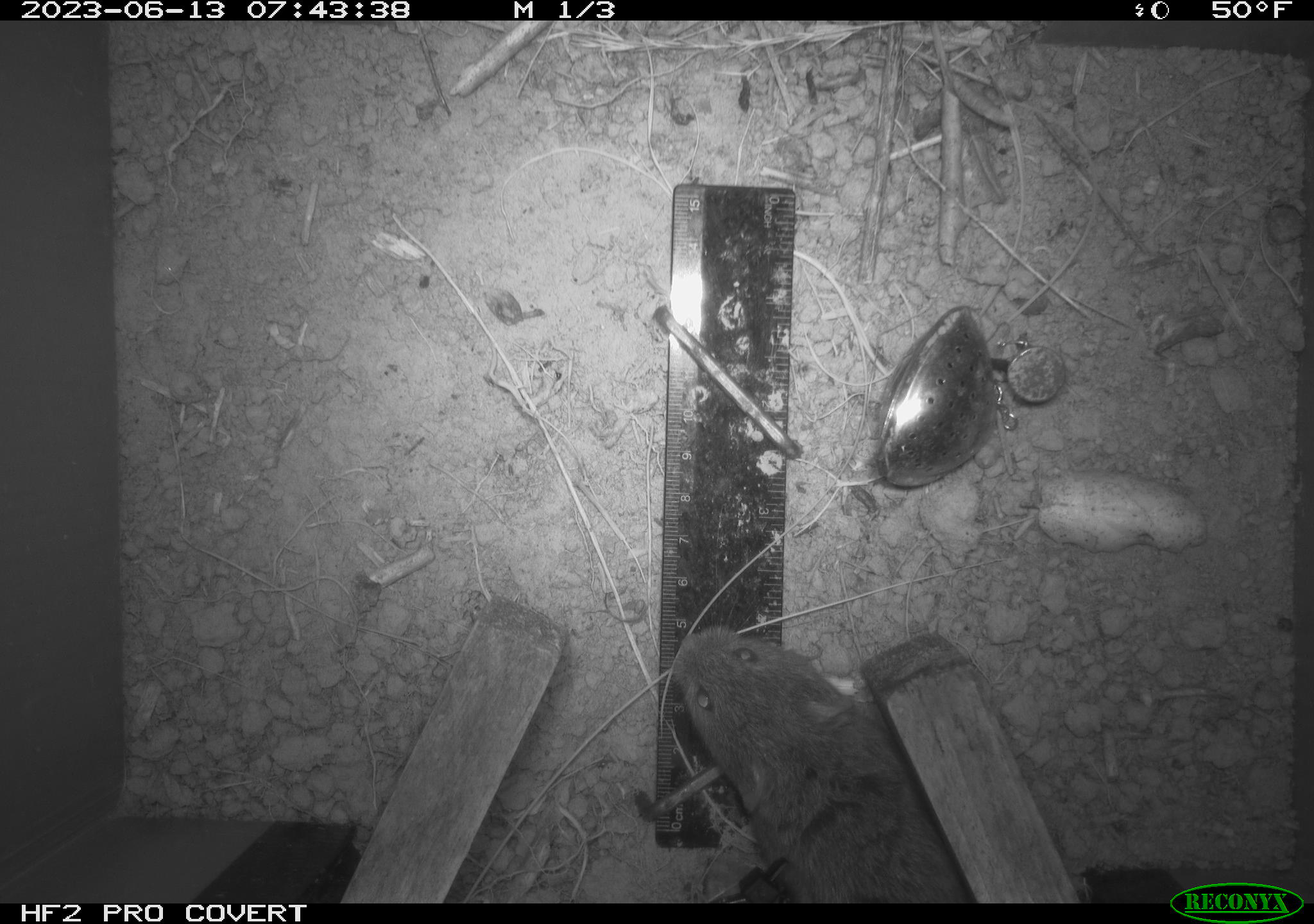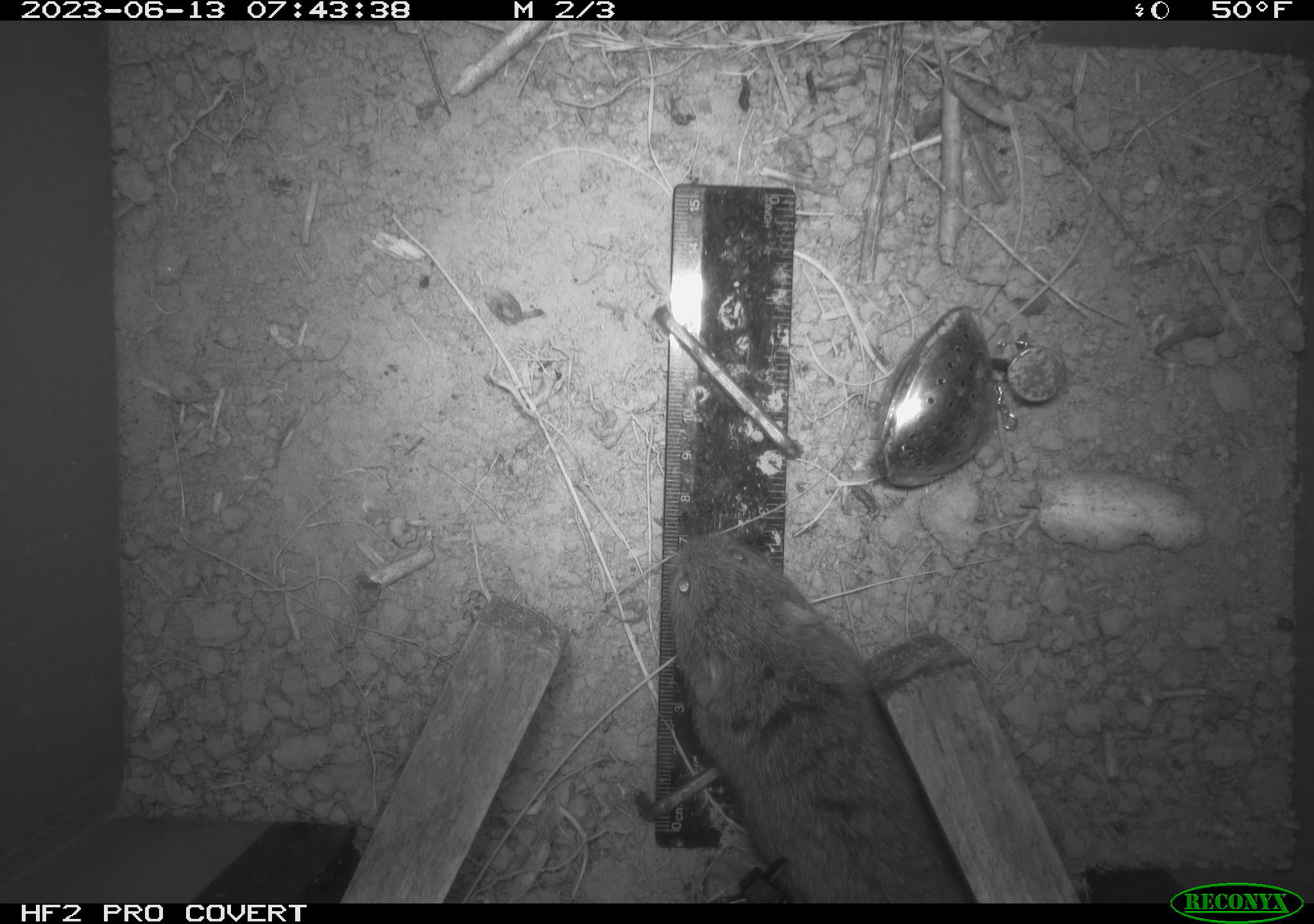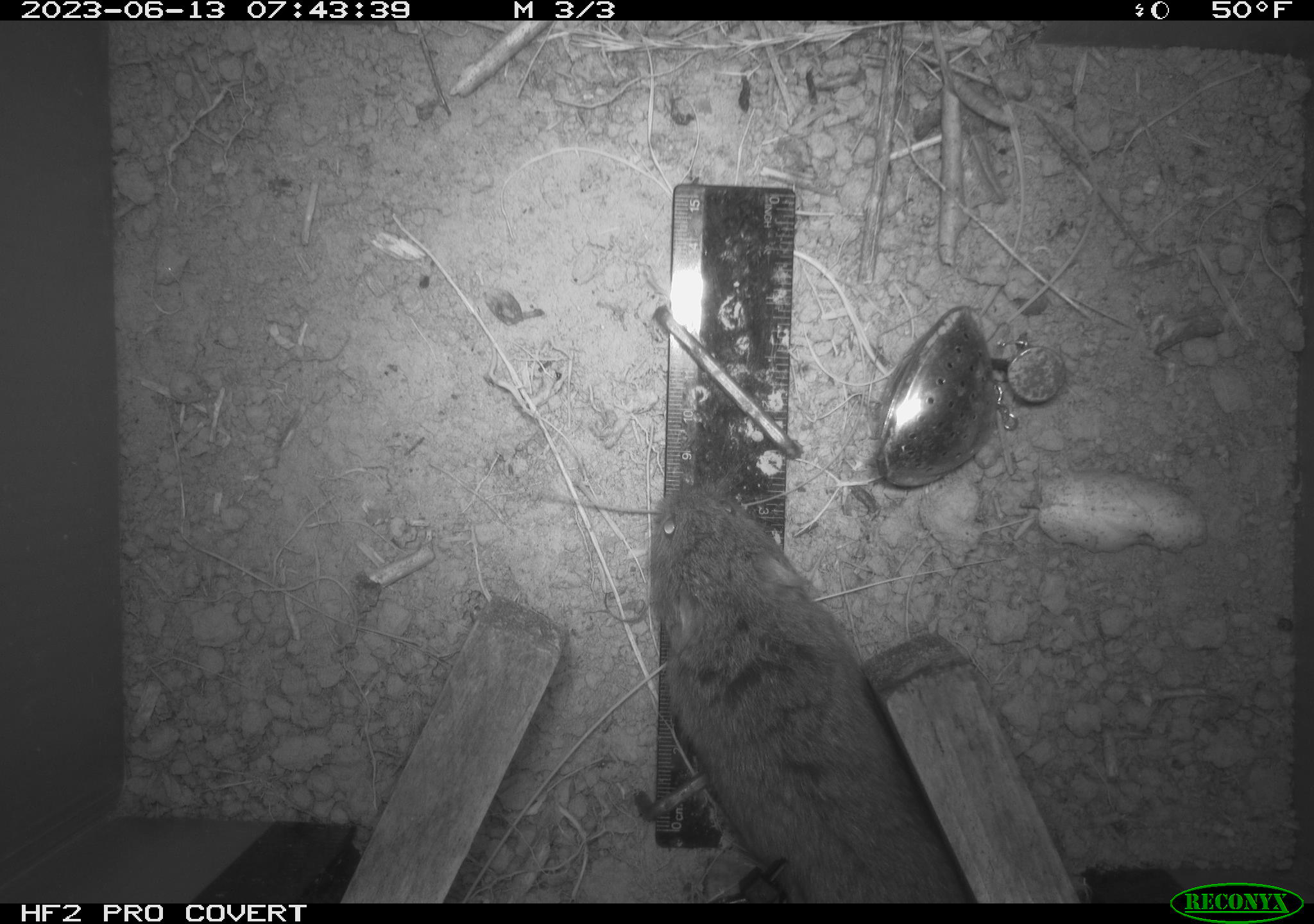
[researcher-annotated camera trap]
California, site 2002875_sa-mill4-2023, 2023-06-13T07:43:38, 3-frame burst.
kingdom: Animalia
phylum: Chordata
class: Mammalia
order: Rodentia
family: Cricetidae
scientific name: Arvicolinae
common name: voles, lemmings, and muskrats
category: arvicolinae subfamily